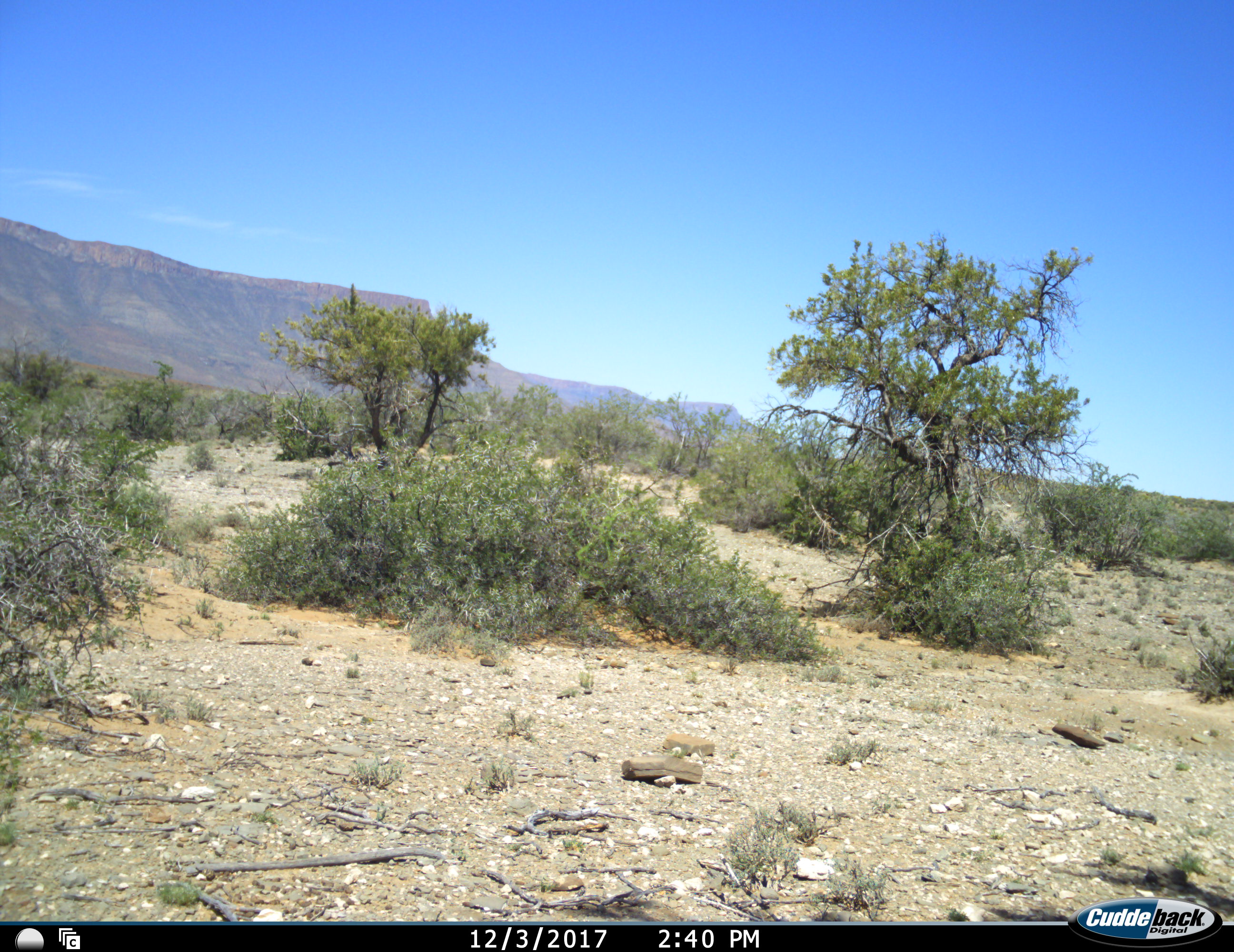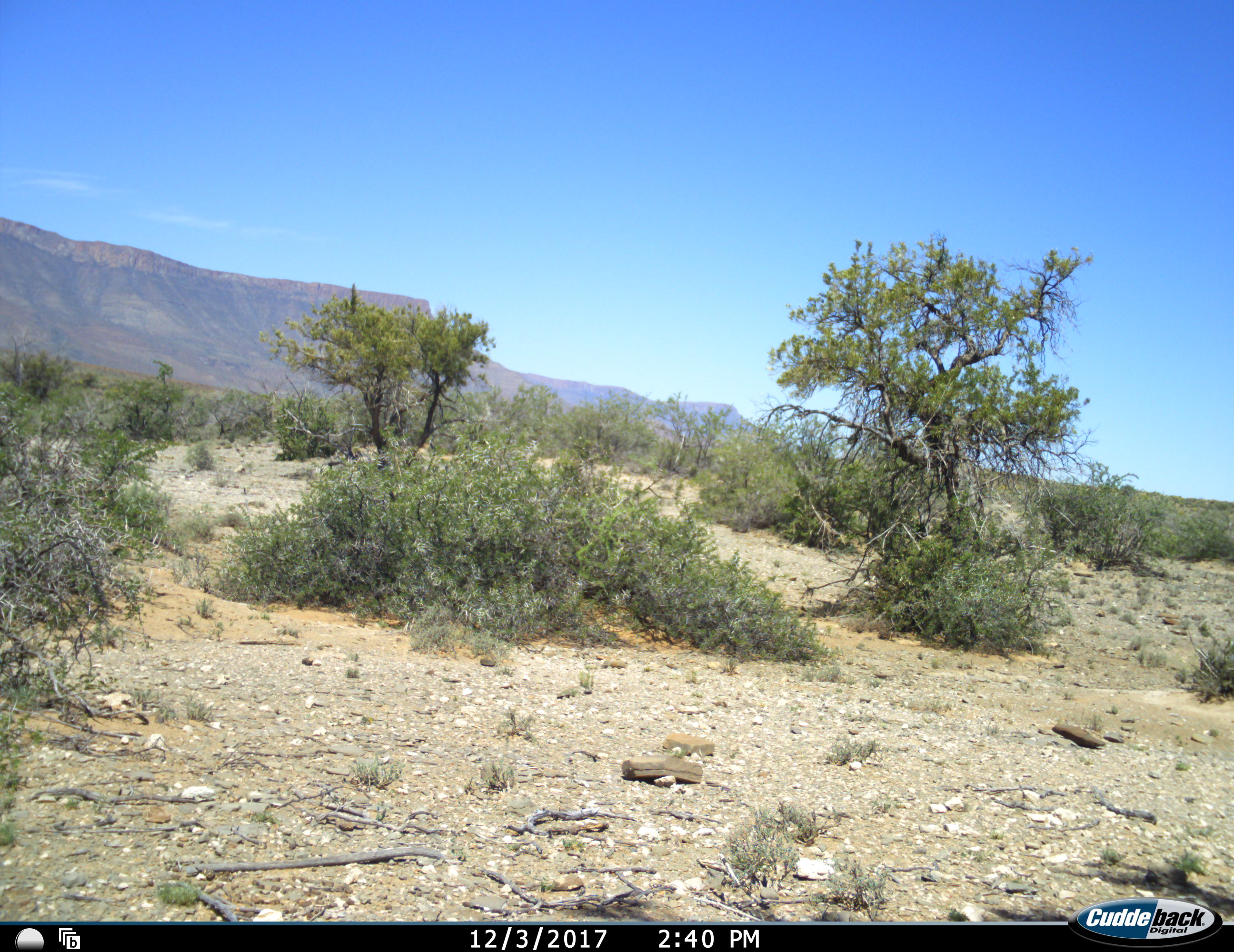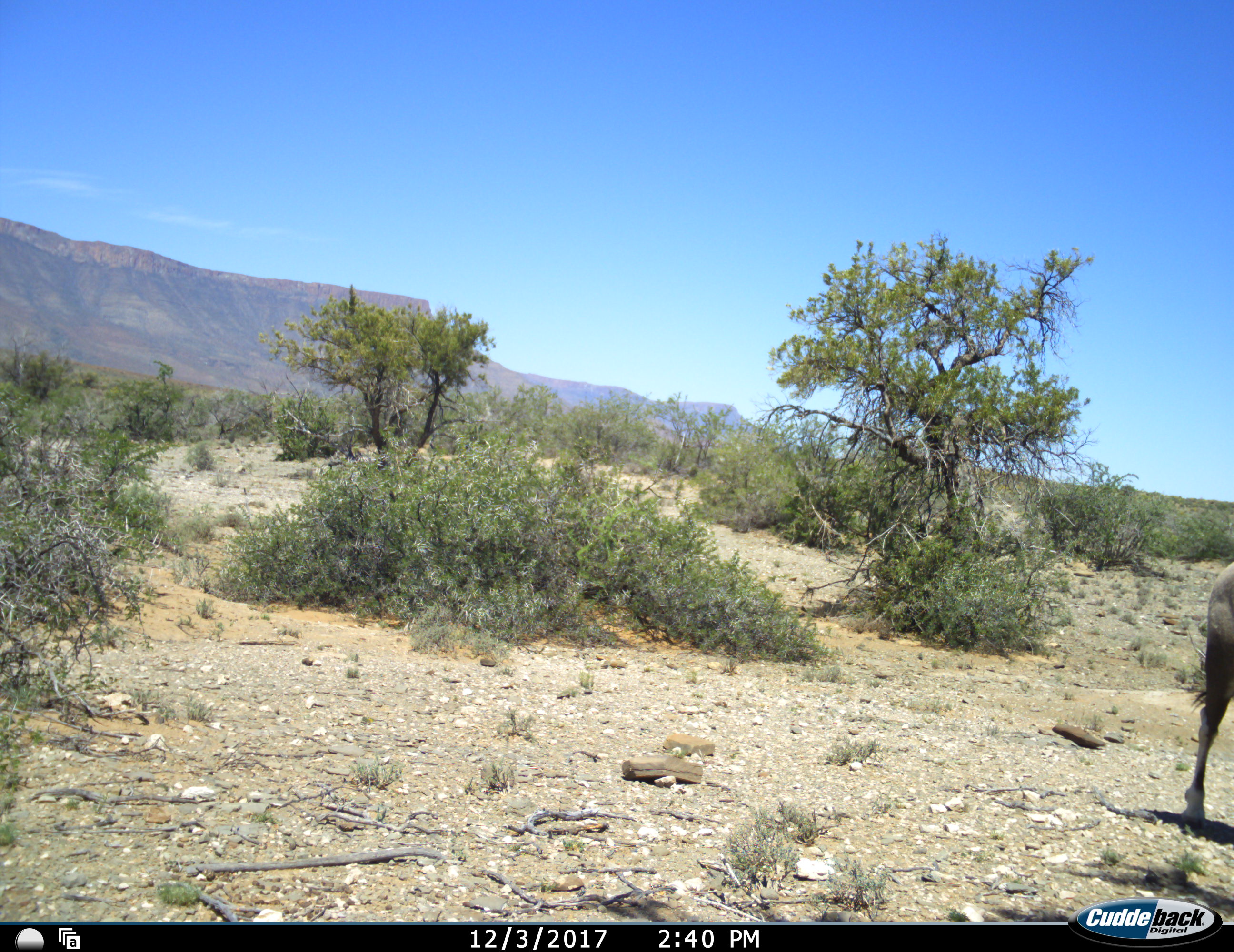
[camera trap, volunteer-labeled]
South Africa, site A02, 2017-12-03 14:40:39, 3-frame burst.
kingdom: Animalia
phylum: Chordata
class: Mammalia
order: Artiodactyla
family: Bovidae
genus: Oryx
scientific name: Oryx gazella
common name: gemsbok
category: gemsbokoryx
Gemsbokoryx (gemsbok) (Oryx gazella), count 1. Behavior (volunteer vote fractions): standing 29%, resting 0%, moving 86%, interacting 0%. Young present (vote fraction): 0%. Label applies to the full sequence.